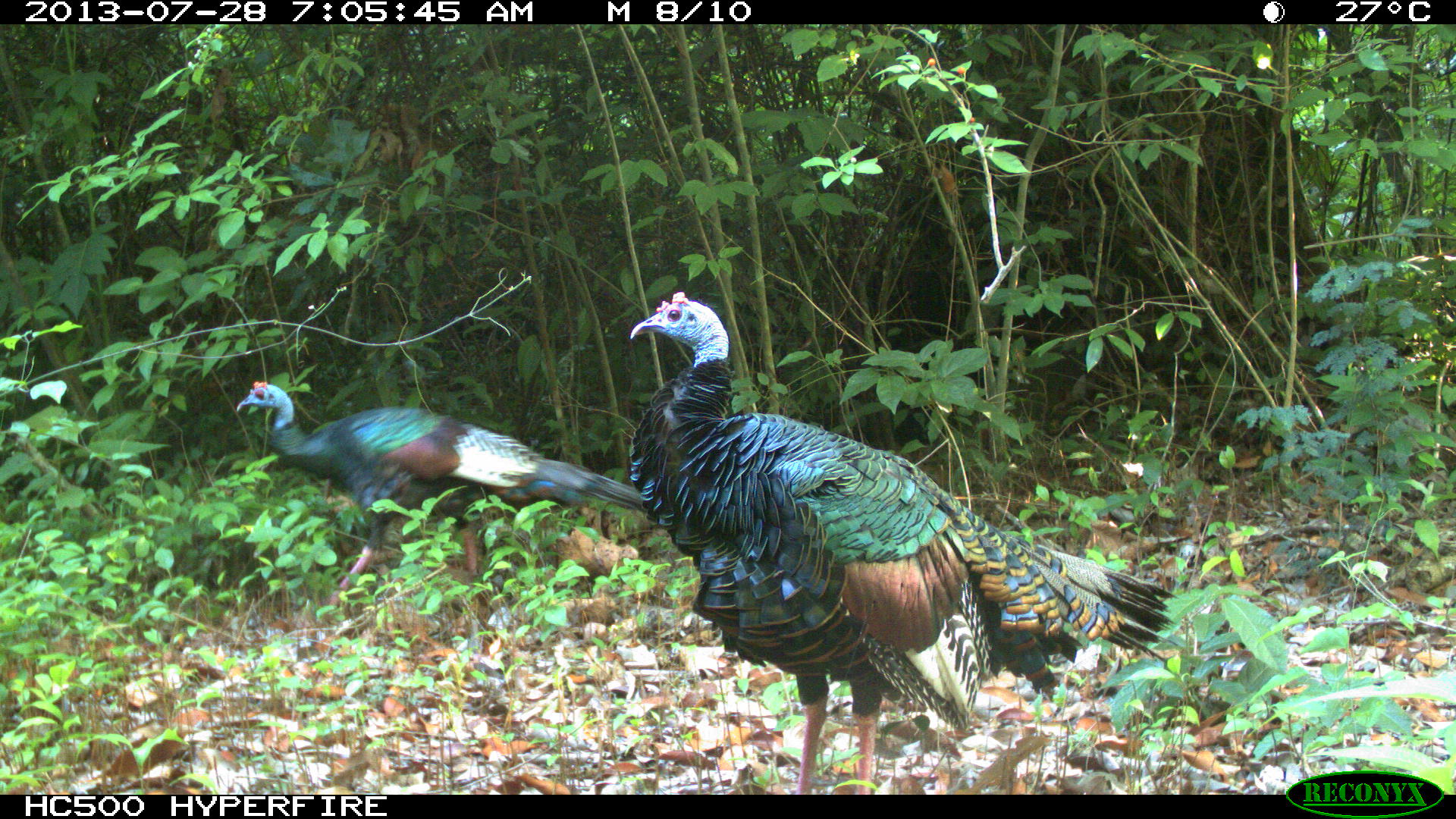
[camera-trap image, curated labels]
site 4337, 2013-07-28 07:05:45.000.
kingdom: Animalia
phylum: Chordata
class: Aves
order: Galliformes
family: Phasianidae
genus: Meleagris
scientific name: Meleagris ocellata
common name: ocellated turkey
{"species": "Meleagris ocellata (ocellated turkey)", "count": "2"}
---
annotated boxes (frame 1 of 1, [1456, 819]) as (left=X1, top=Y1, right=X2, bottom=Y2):
meleagris ocellata: (left=629, top=291, right=1174, bottom=795); (left=234, top=377, right=645, bottom=610)